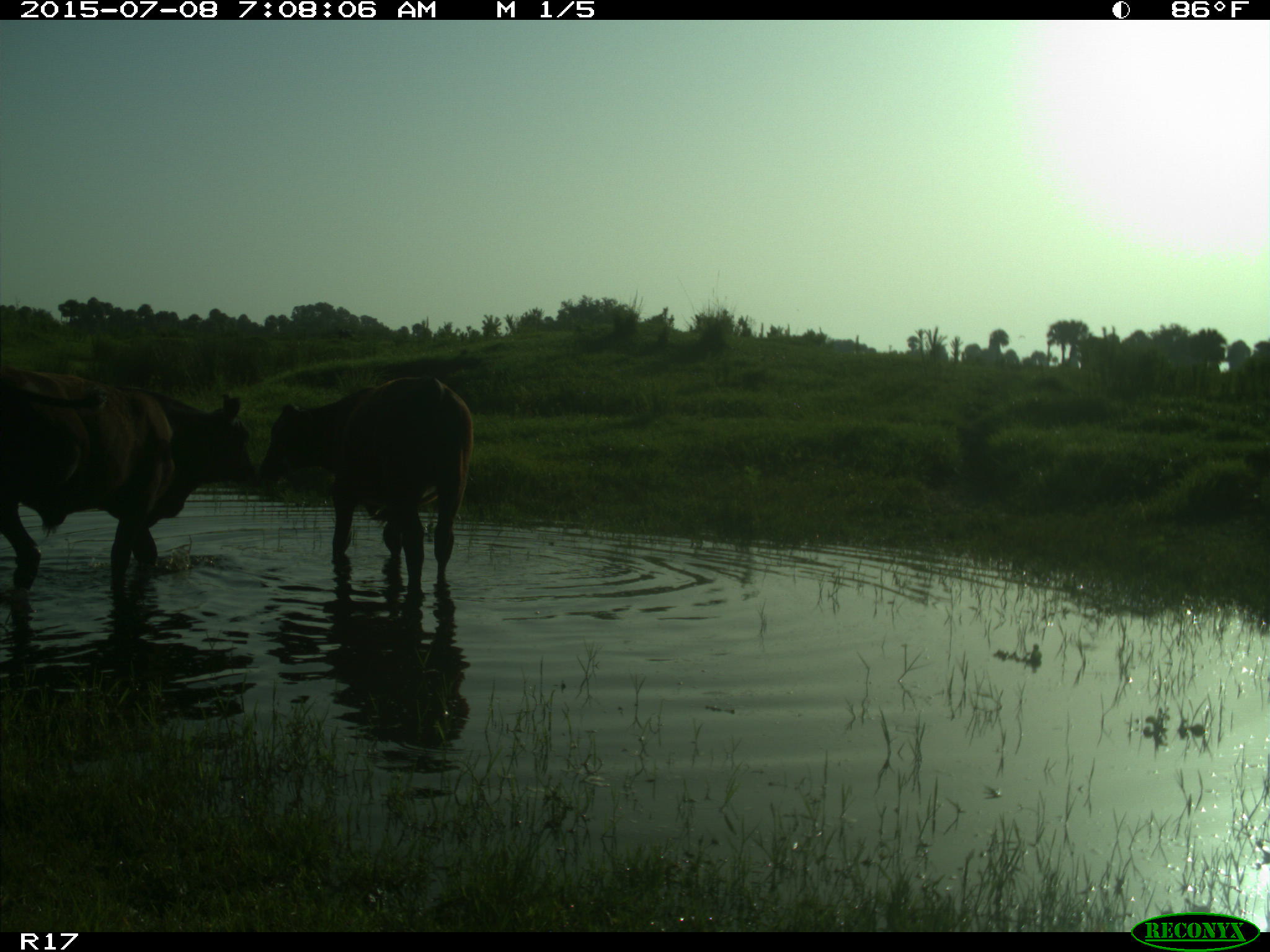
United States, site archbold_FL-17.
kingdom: Animalia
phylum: Chordata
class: Mammalia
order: Artiodactyla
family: Bovidae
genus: Bos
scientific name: Bos taurus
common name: domestic cow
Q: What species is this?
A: Bos taurus (domestic cow).